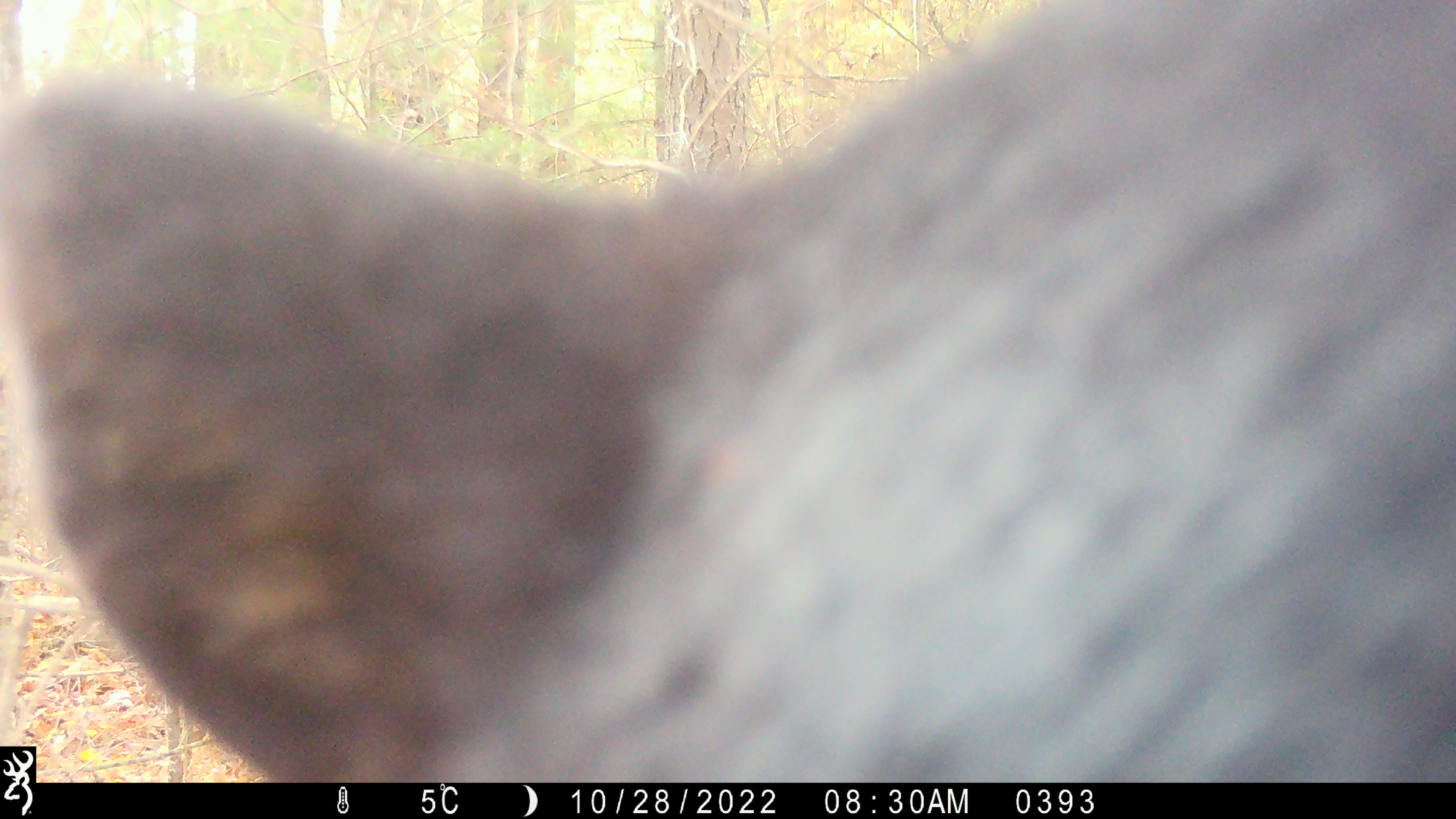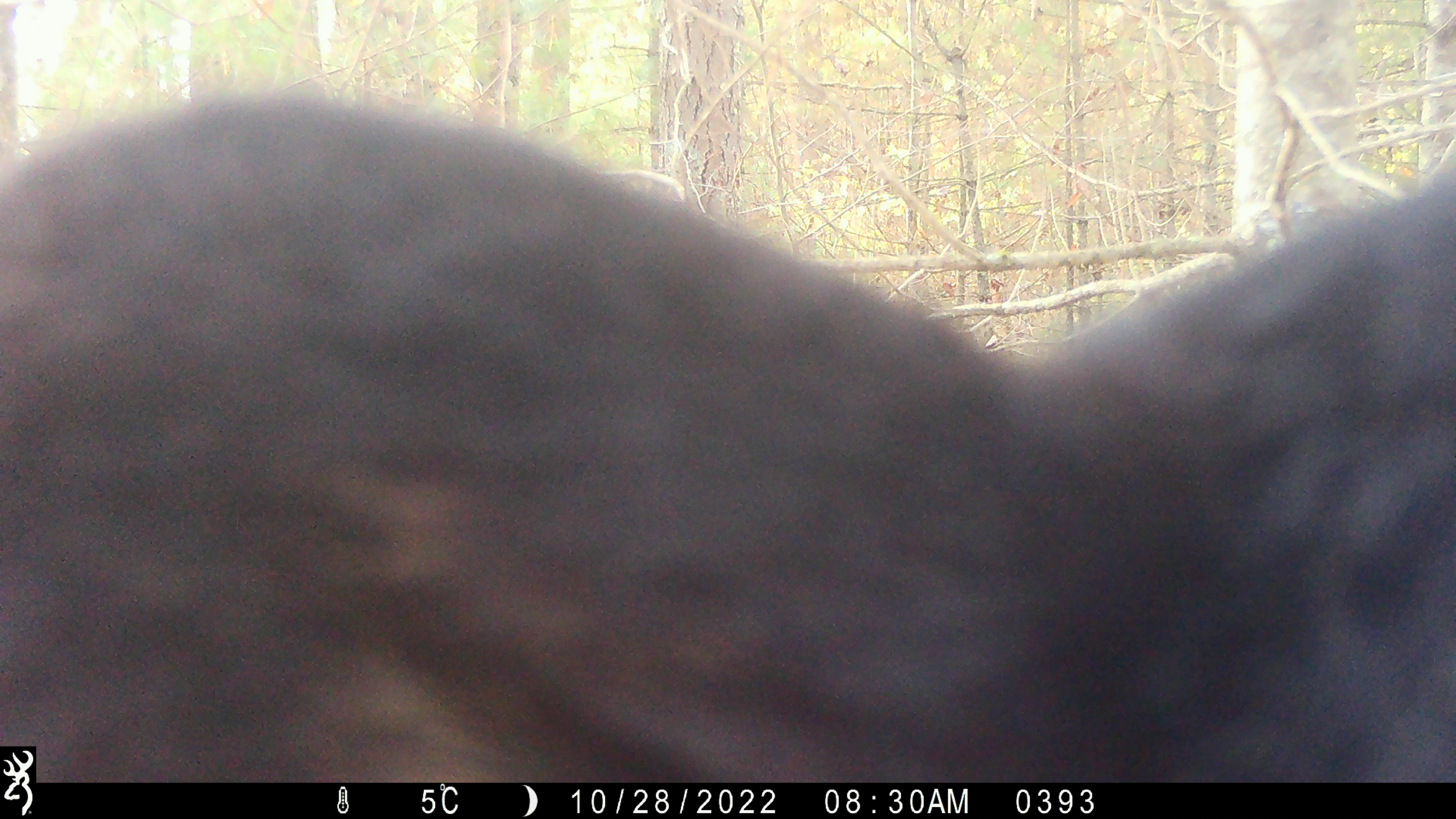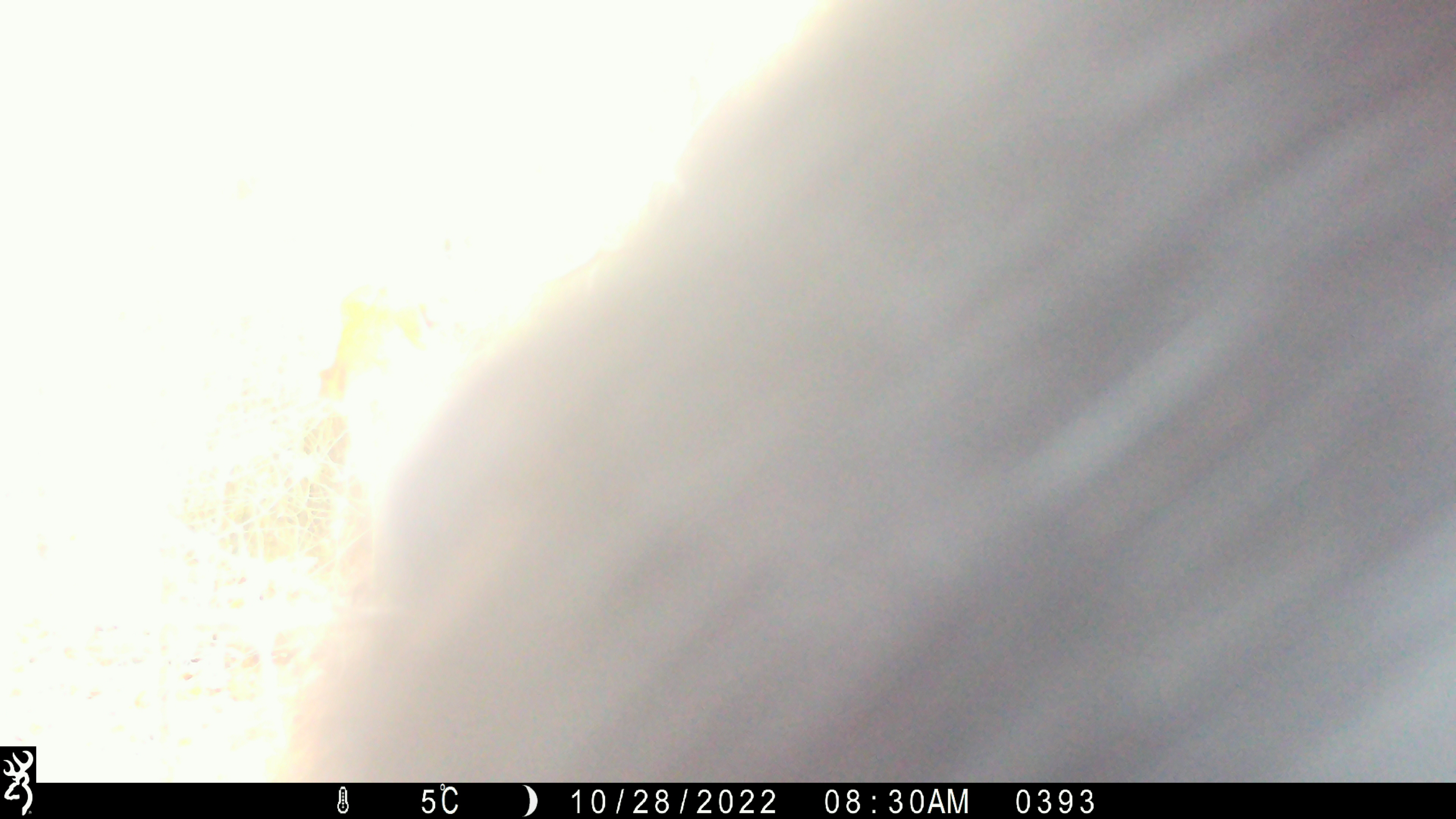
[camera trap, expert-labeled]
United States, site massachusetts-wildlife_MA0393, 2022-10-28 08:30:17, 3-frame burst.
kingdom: Animalia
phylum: Chordata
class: Mammalia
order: Carnivora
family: Ursidae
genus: Ursus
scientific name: Ursus americanus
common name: black bear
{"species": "black bear (Ursus americanus)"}